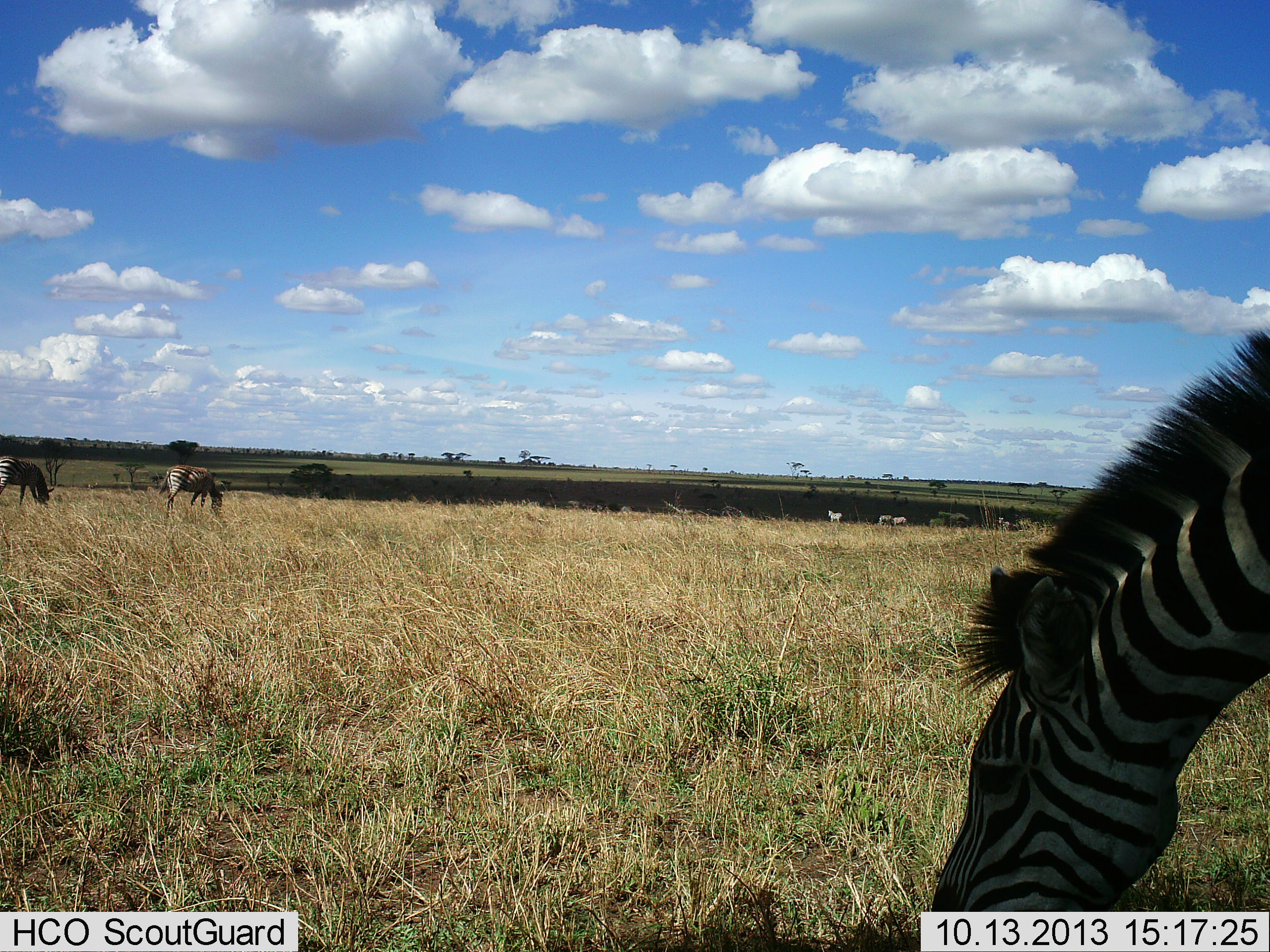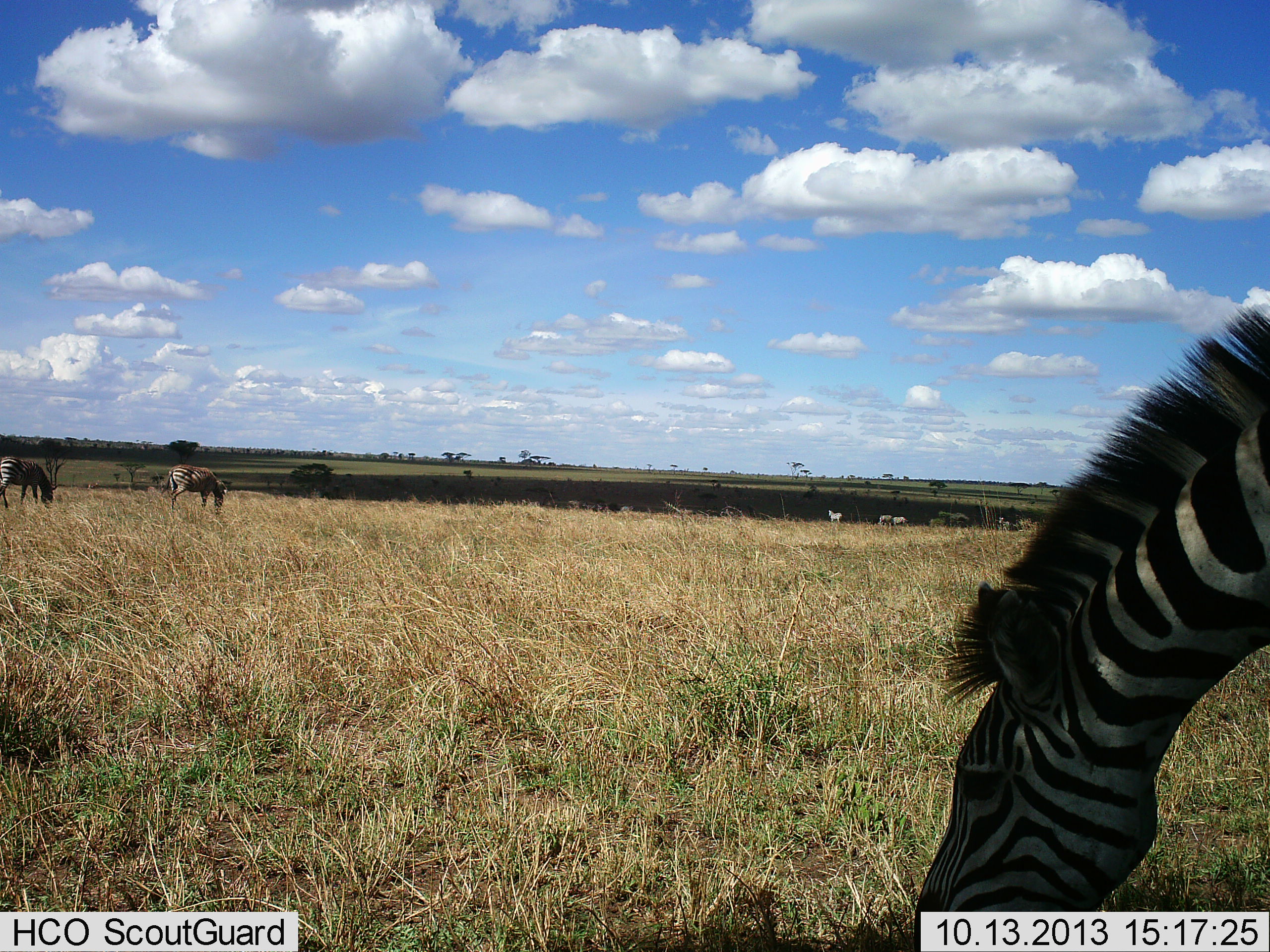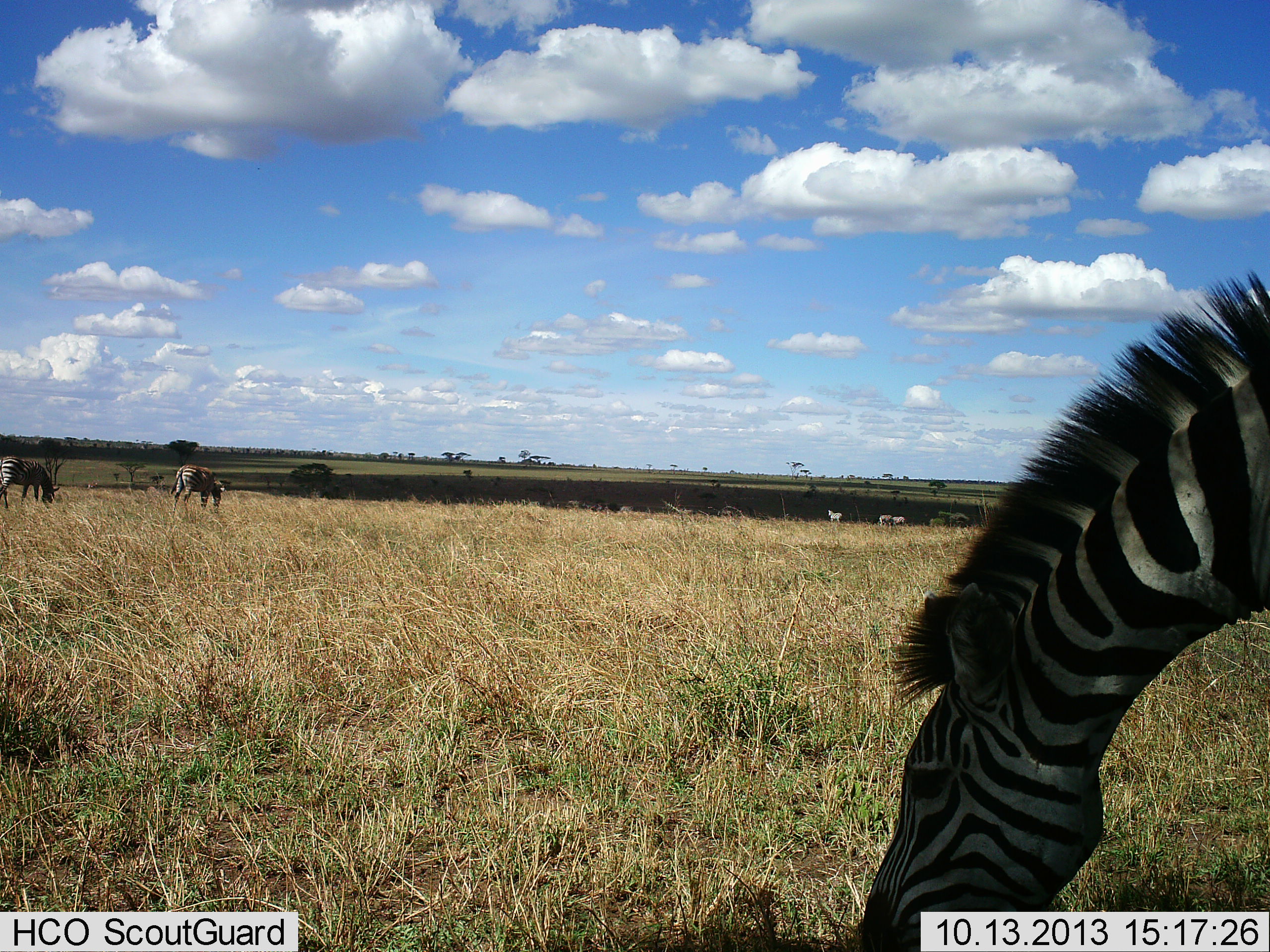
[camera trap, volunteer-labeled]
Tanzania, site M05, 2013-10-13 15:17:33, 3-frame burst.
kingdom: Animalia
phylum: Chordata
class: Mammalia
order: Perissodactyla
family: Equidae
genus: Equus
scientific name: Equus quagga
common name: plains zebra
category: zebra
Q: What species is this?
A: Zebra (plains zebra) (Equus quagga).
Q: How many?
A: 7.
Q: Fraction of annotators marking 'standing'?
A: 30%.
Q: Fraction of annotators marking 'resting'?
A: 0%.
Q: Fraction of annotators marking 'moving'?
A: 20%.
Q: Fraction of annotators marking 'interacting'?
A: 0%.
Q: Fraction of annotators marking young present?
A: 0%.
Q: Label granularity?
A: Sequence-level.